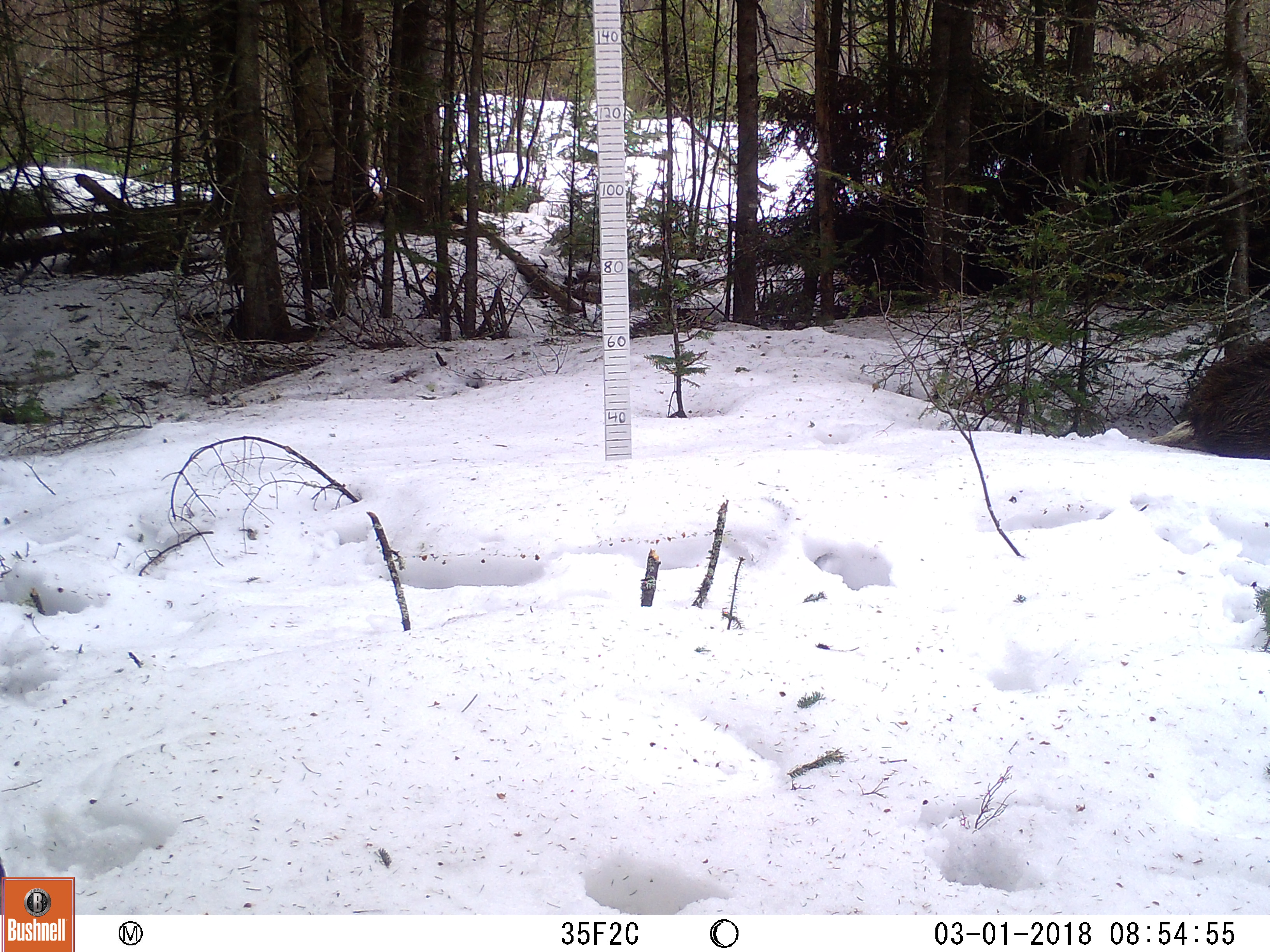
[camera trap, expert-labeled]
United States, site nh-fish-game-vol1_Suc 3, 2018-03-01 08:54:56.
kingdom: Animalia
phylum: Chordata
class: Mammalia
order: Artiodactyla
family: Cervidae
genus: Alces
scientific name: Alces alces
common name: moose